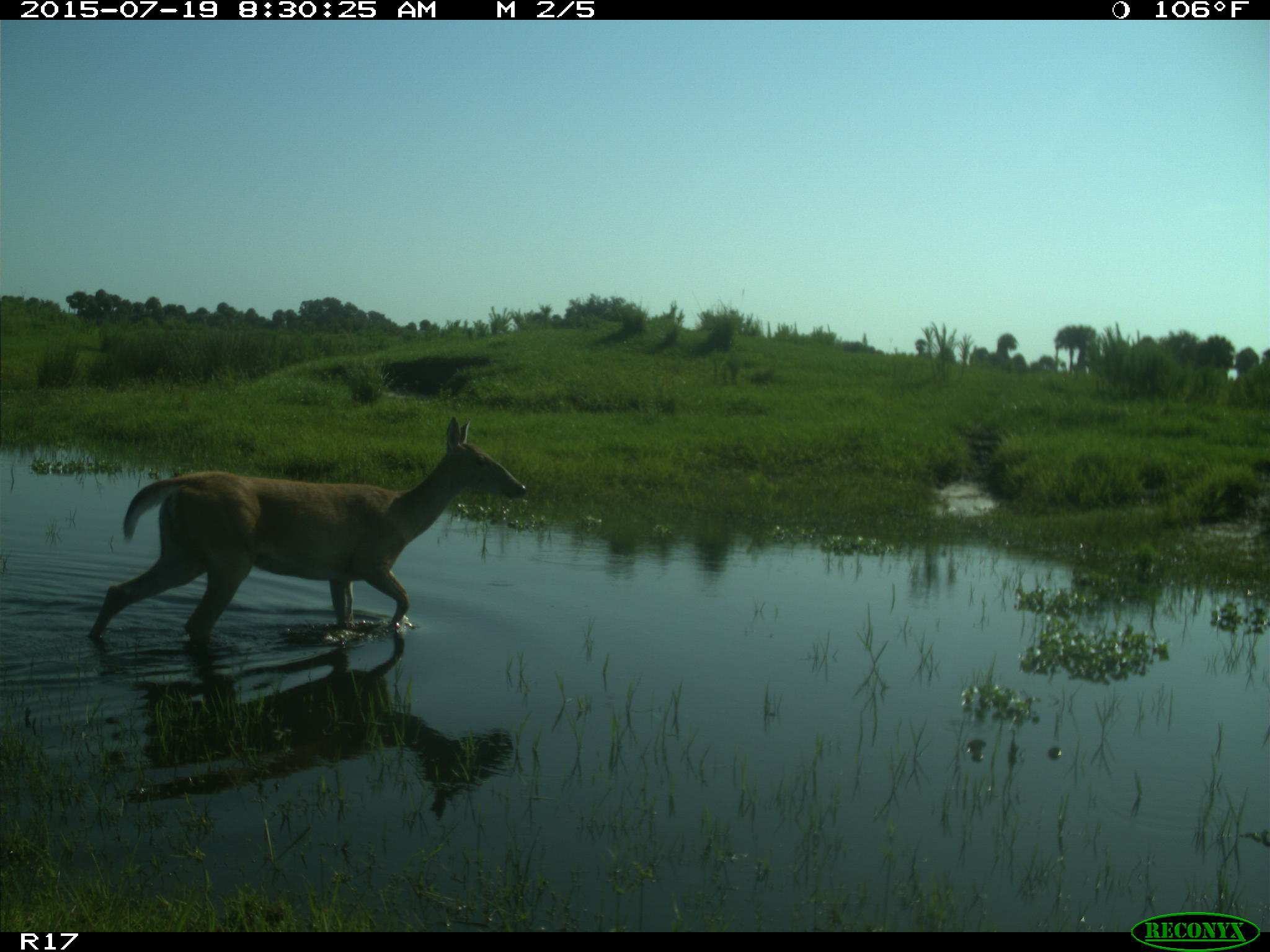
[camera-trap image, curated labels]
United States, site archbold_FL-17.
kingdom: Animalia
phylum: Chordata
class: Mammalia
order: Artiodactyla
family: Cervidae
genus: Odocoileus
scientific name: Odocoileus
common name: deer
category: unidentified deer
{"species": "unidentified deer (deer) (Odocoileus)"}